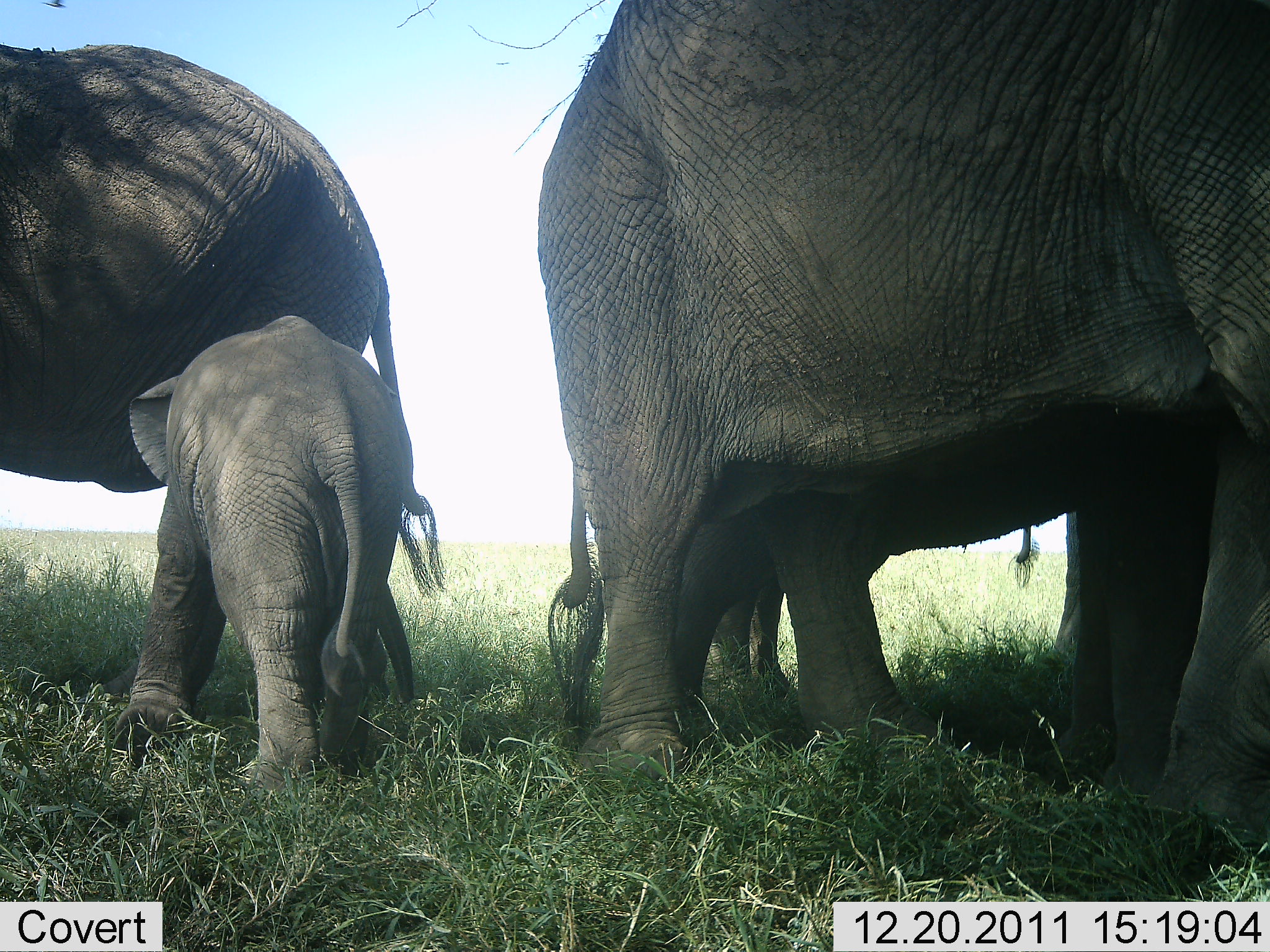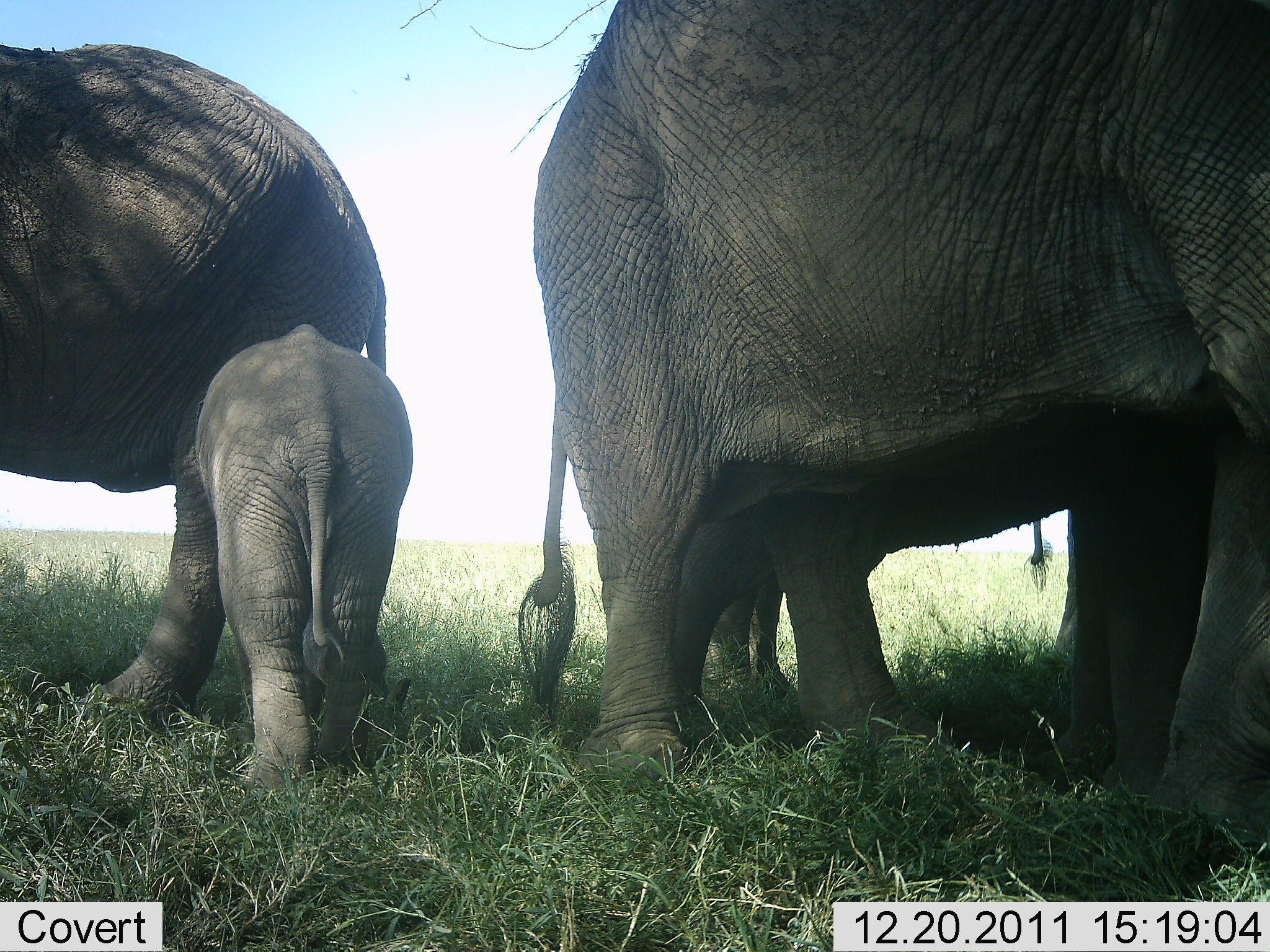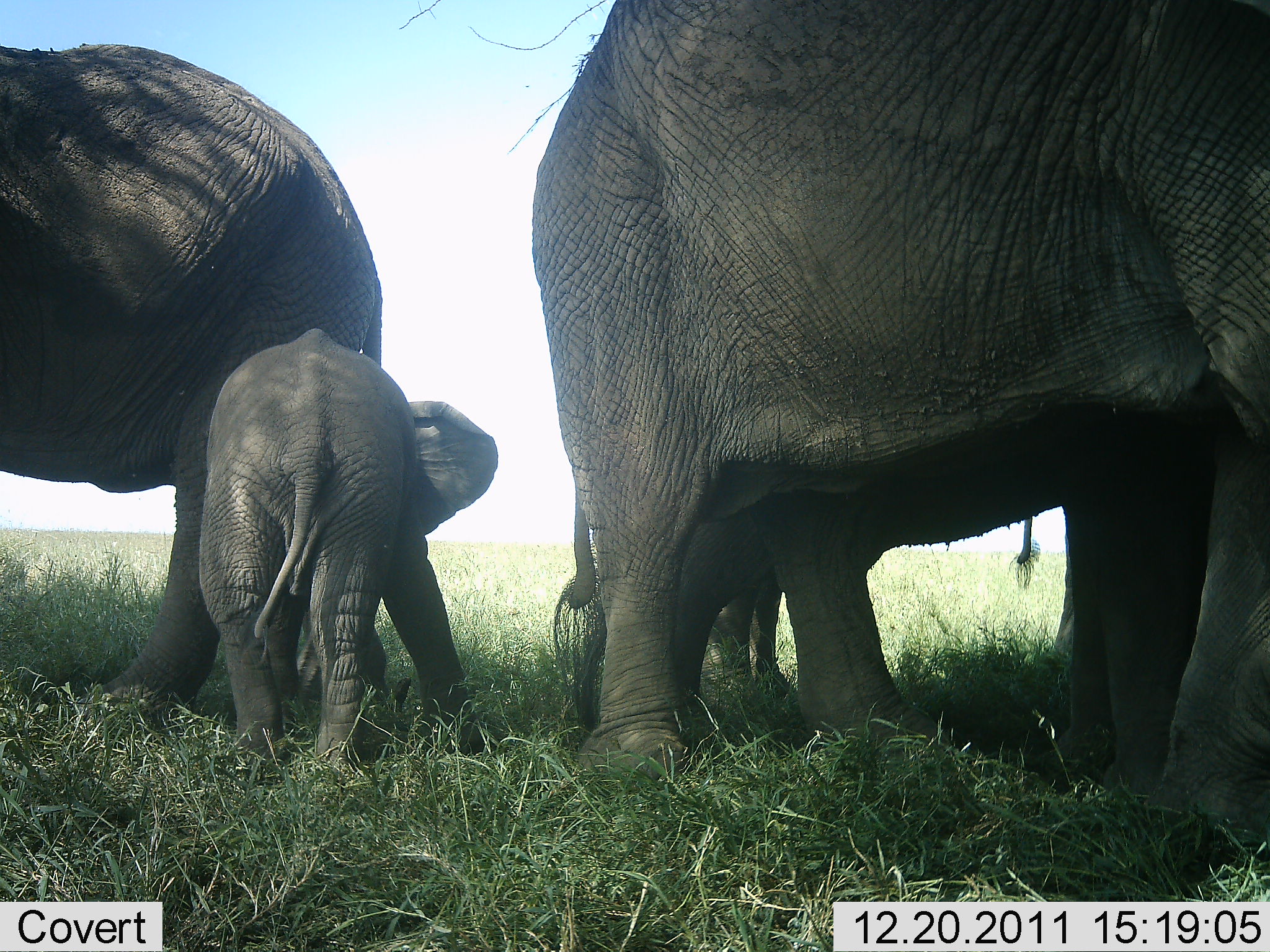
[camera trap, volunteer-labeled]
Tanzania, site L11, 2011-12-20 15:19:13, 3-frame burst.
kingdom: Animalia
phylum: Chordata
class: Mammalia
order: Proboscidea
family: Elephantidae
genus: Loxodonta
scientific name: Loxodonta africana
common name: african bush elephant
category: elephant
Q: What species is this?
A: Elephant (african bush elephant) (Loxodonta africana).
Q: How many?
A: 4.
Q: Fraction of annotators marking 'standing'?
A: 100%.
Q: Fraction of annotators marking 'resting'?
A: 8%.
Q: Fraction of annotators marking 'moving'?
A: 8%.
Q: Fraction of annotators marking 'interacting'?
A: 0%.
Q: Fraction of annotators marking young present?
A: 100%.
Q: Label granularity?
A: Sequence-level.